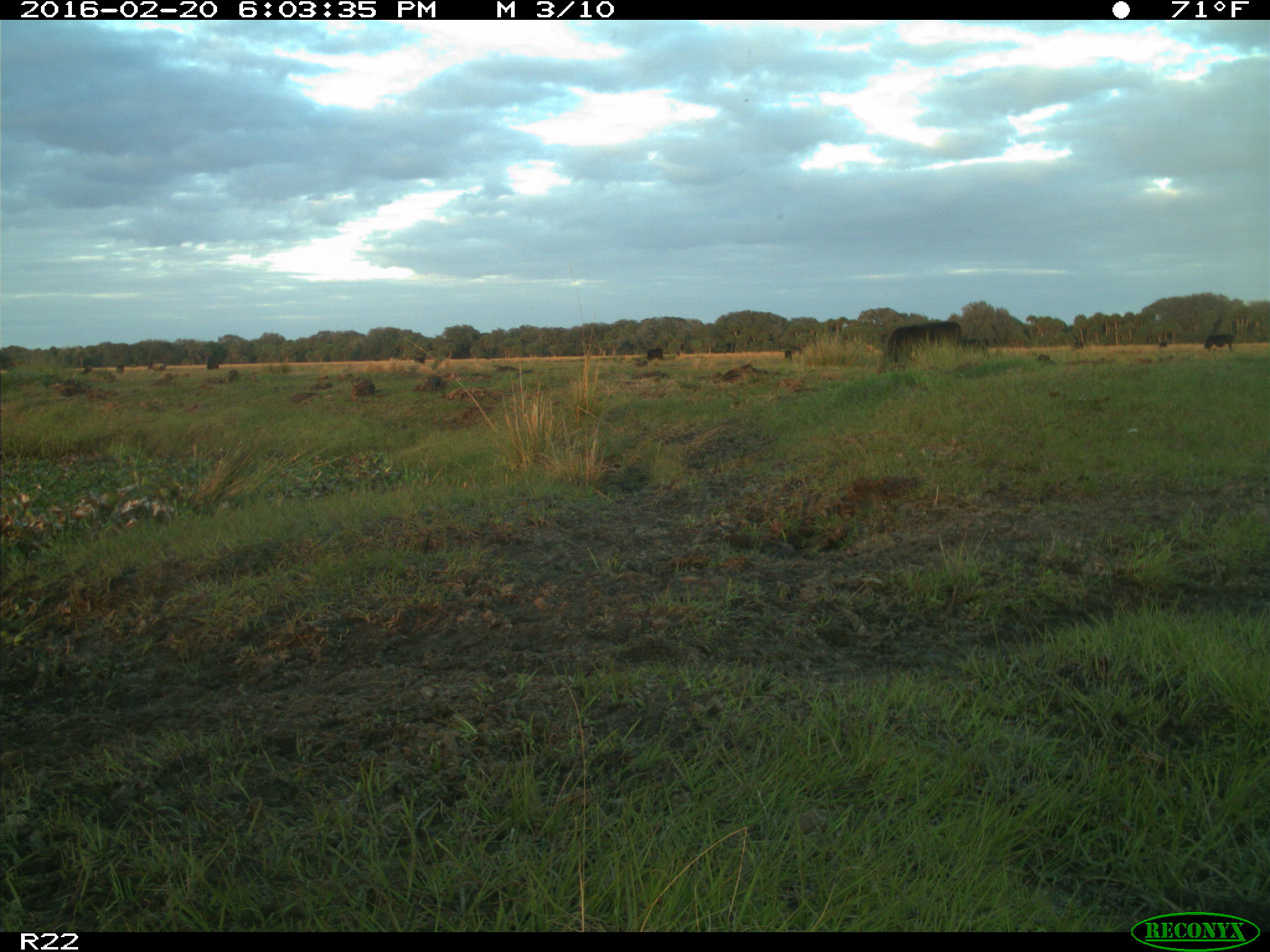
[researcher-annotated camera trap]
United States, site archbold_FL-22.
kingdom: Animalia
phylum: Chordata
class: Mammalia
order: Artiodactyla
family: Bovidae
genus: Bos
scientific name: Bos taurus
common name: domestic cow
Bos taurus (domestic cow).